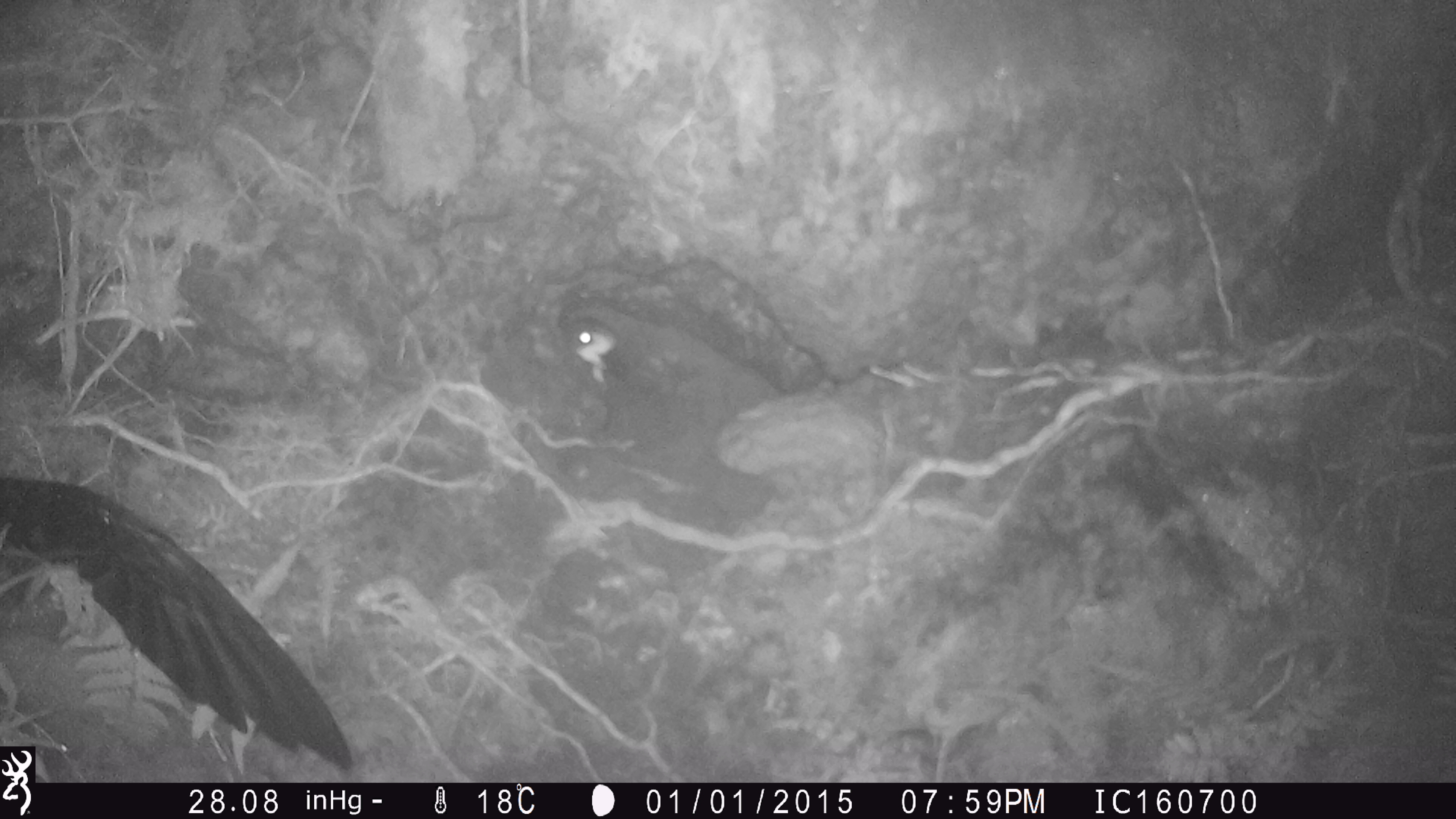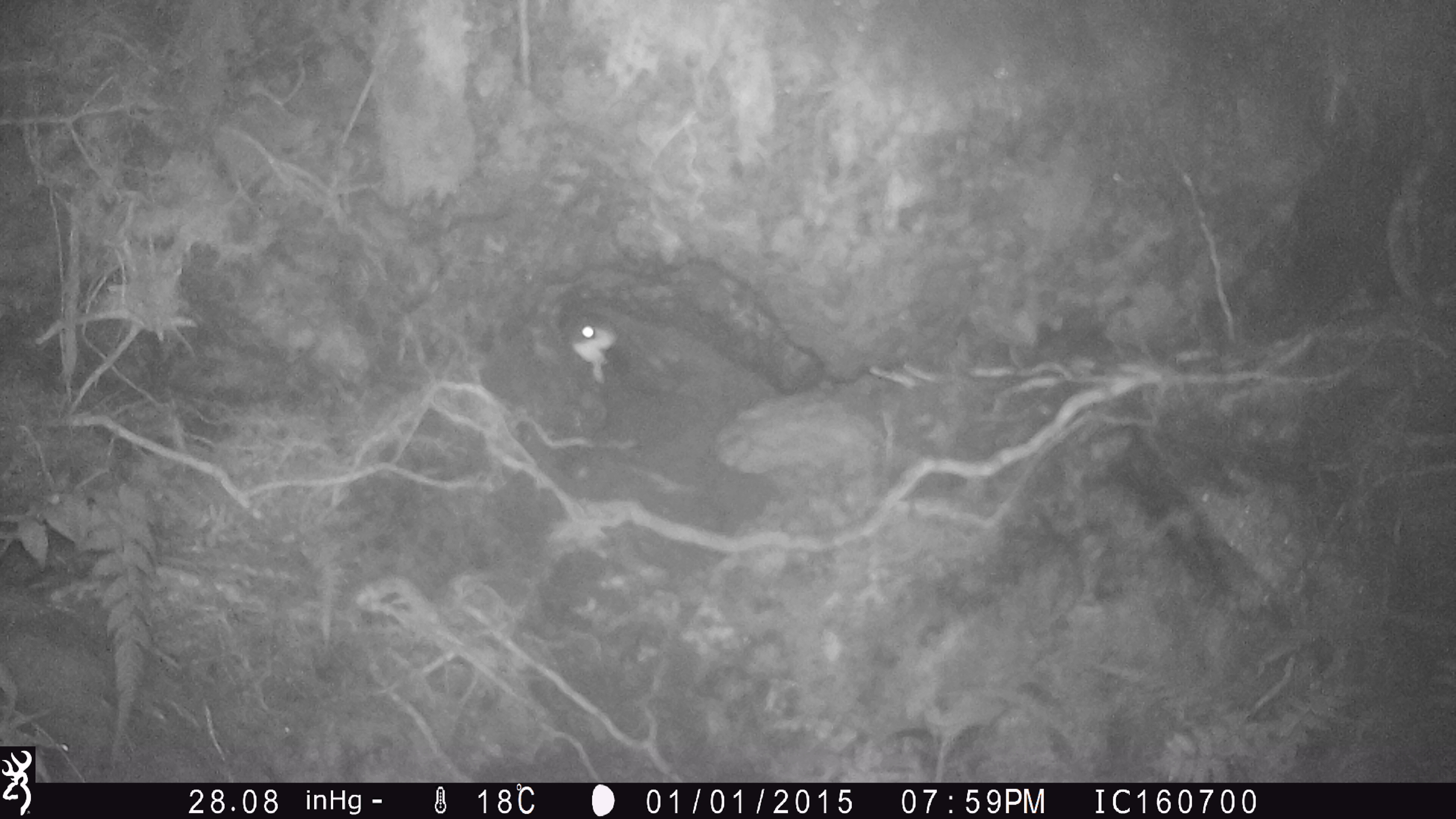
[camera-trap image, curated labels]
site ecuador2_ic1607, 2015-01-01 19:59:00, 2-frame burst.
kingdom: Animalia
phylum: Chordata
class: Aves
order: Procellariiformes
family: Procellariidae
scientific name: Procellariidae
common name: petrel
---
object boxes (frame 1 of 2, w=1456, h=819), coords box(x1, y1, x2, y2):
petrel: box(0, 461, 356, 781); box(559, 311, 620, 381)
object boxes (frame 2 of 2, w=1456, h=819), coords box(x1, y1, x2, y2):
petrel: box(561, 306, 614, 383)